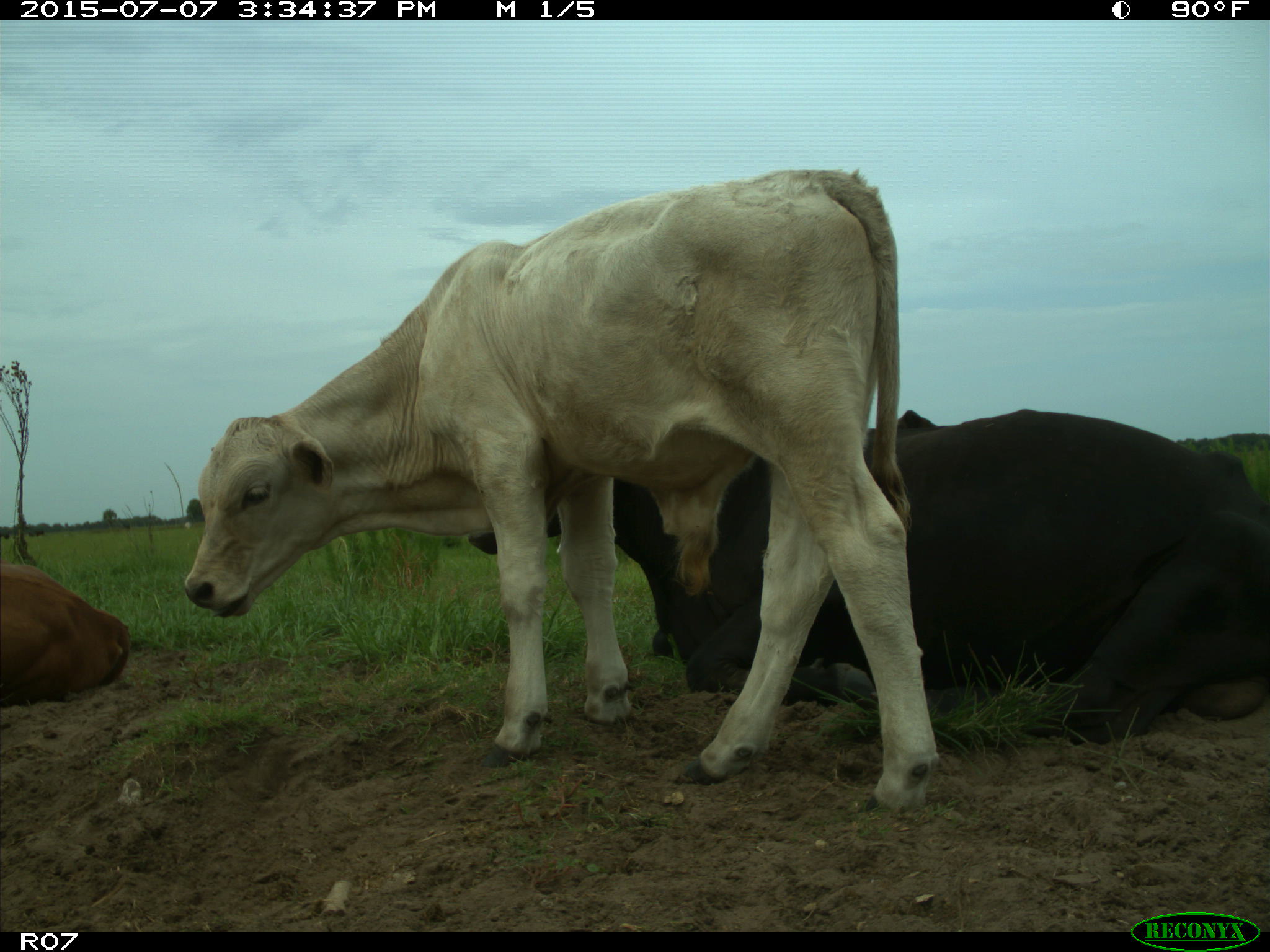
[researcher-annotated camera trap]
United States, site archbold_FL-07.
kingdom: Animalia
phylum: Chordata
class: Mammalia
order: Artiodactyla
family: Bovidae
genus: Bos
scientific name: Bos taurus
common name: domestic cow